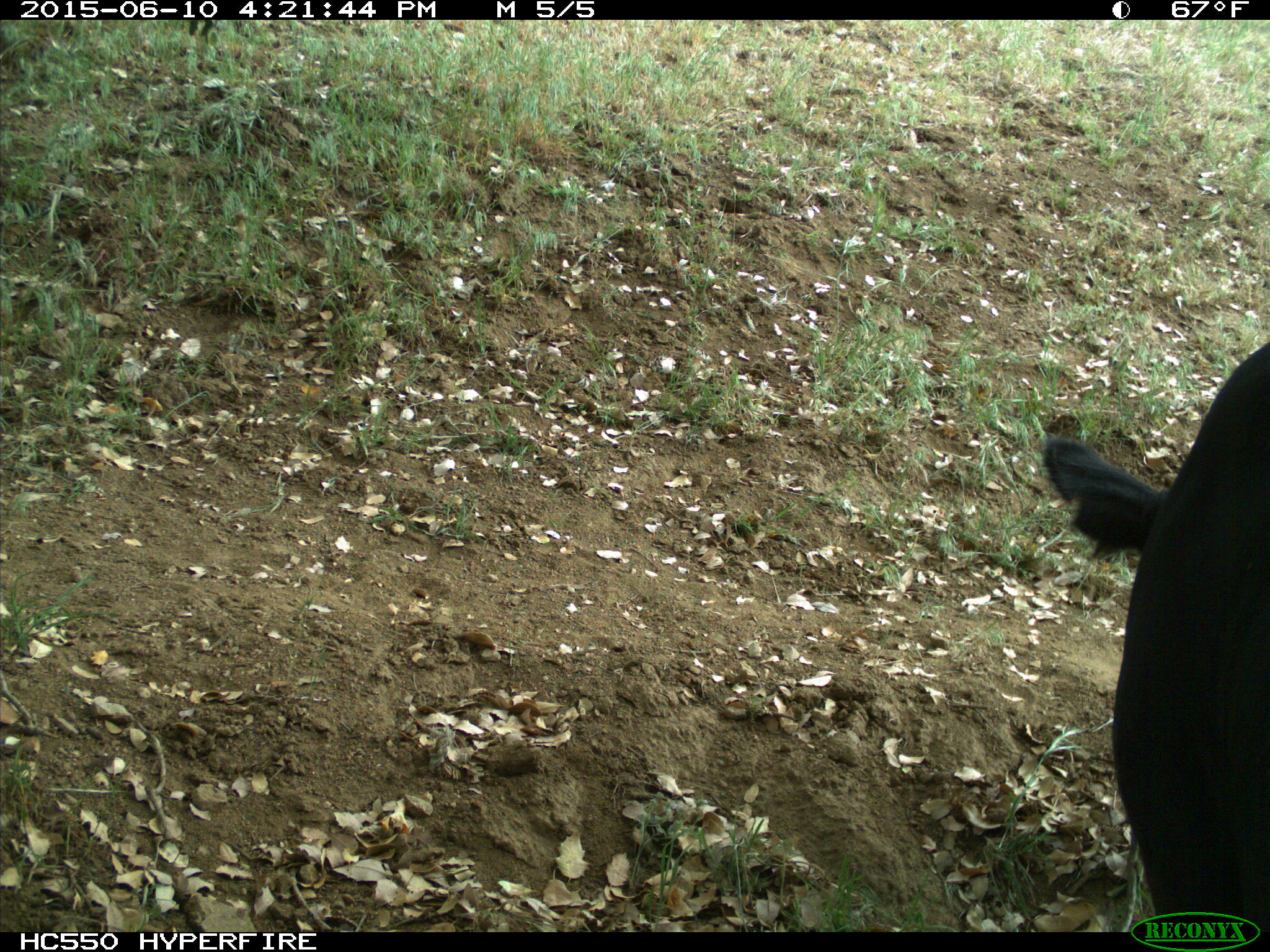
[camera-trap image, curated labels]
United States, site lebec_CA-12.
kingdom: Animalia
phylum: Chordata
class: Mammalia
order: Artiodactyla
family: Bovidae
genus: Bos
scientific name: Bos taurus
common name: domestic cow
Bos taurus (domestic cow).